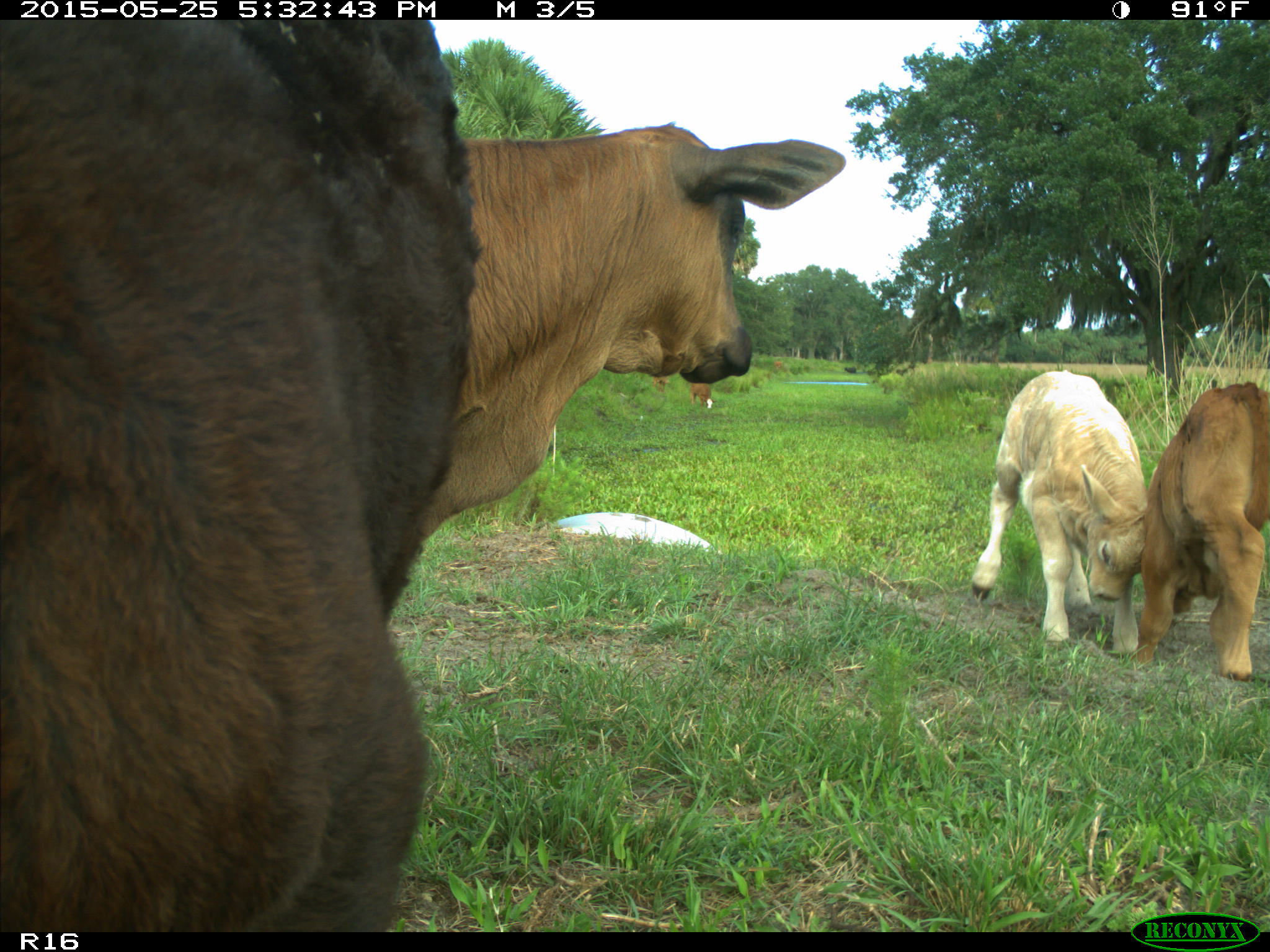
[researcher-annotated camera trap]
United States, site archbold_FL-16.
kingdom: Animalia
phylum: Chordata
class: Mammalia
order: Artiodactyla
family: Bovidae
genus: Bos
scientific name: Bos taurus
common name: domestic cow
Bos taurus (domestic cow).